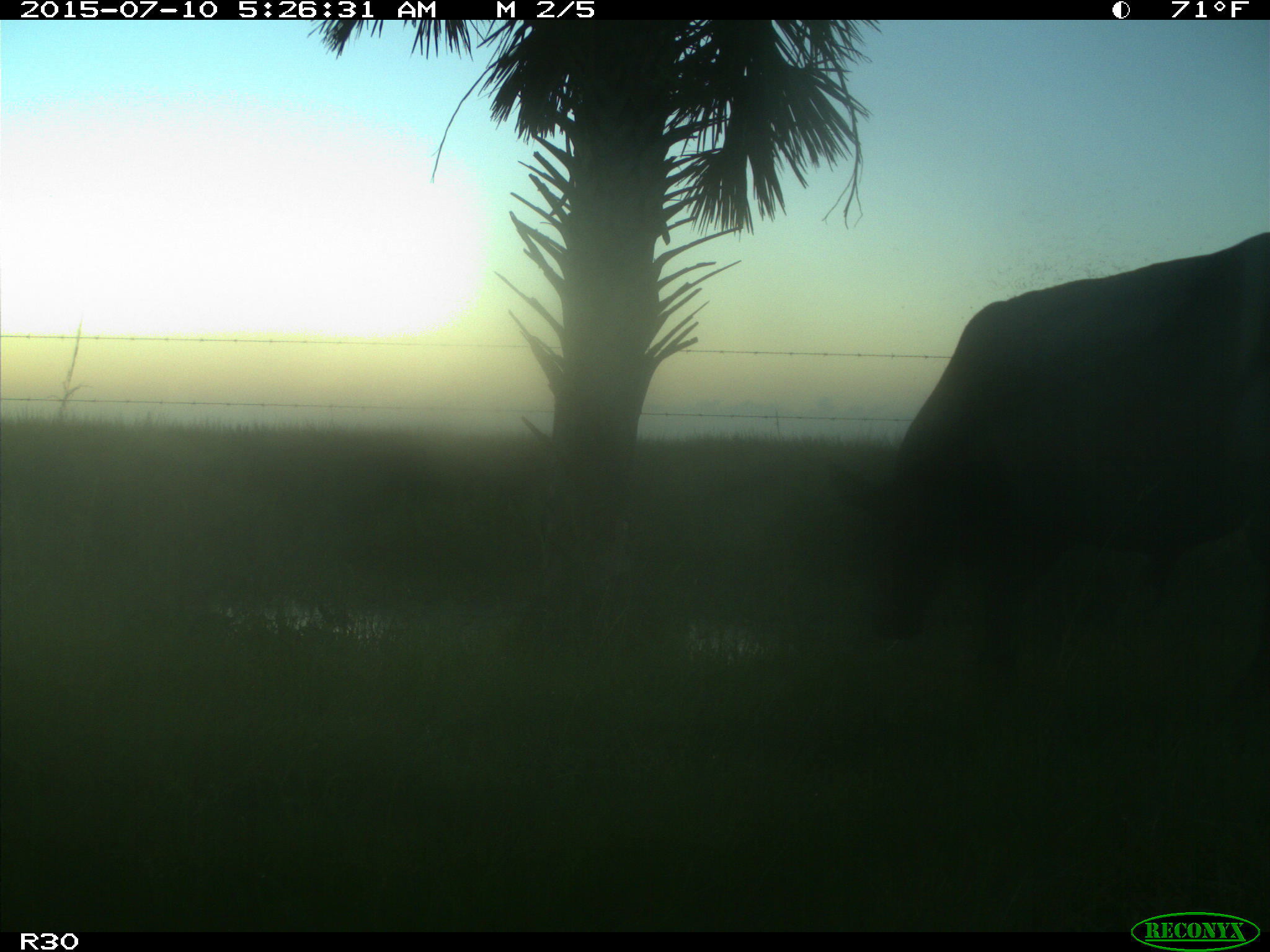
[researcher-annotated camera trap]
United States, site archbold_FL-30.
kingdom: Animalia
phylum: Chordata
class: Mammalia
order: Artiodactyla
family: Bovidae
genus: Bos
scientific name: Bos taurus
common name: domestic cow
Bos taurus (domestic cow).